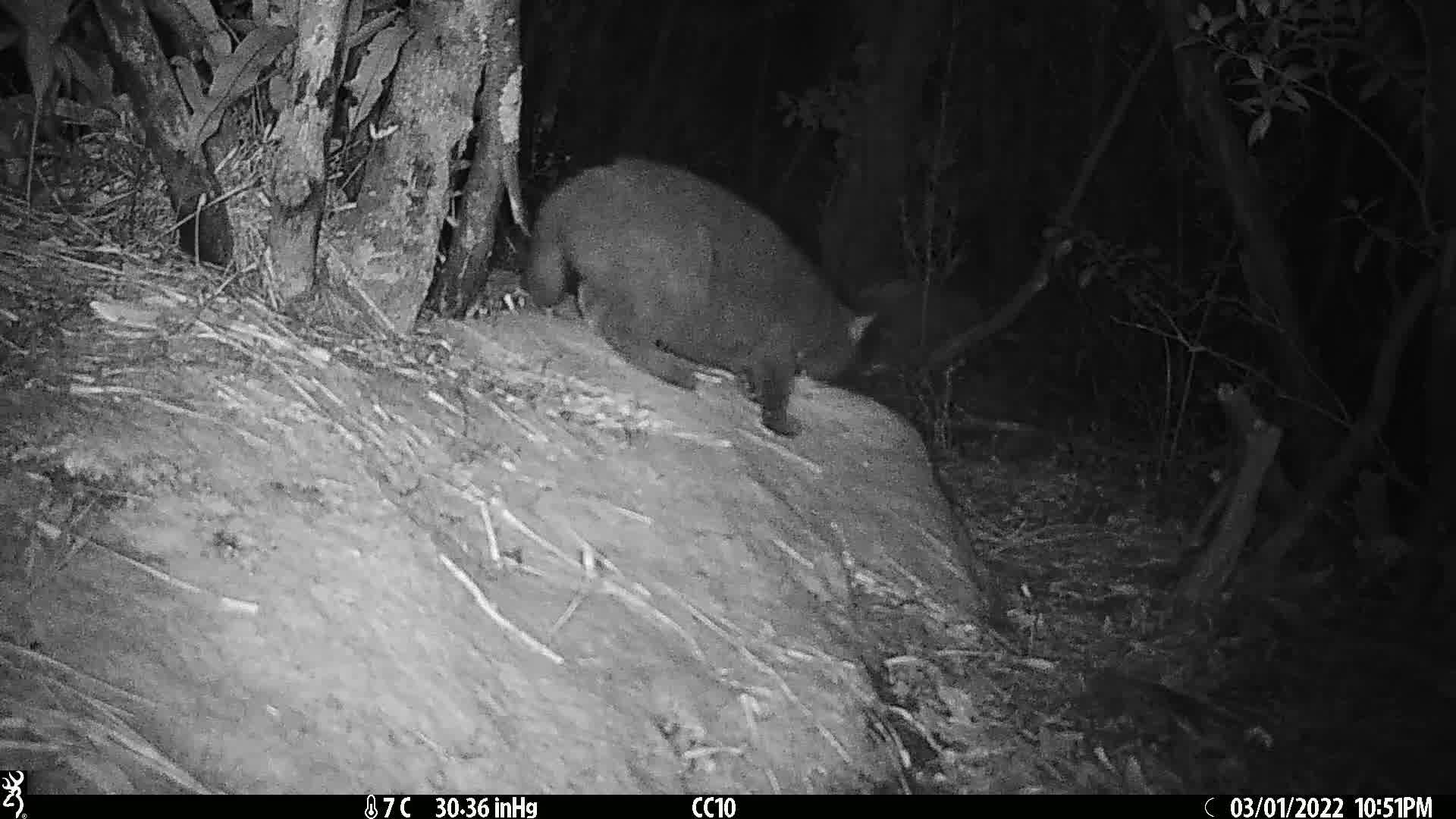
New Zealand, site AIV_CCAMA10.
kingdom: Animalia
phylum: Chordata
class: Mammalia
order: Carnivora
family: Felidae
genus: Felis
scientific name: Felis catus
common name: domestic cat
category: cat